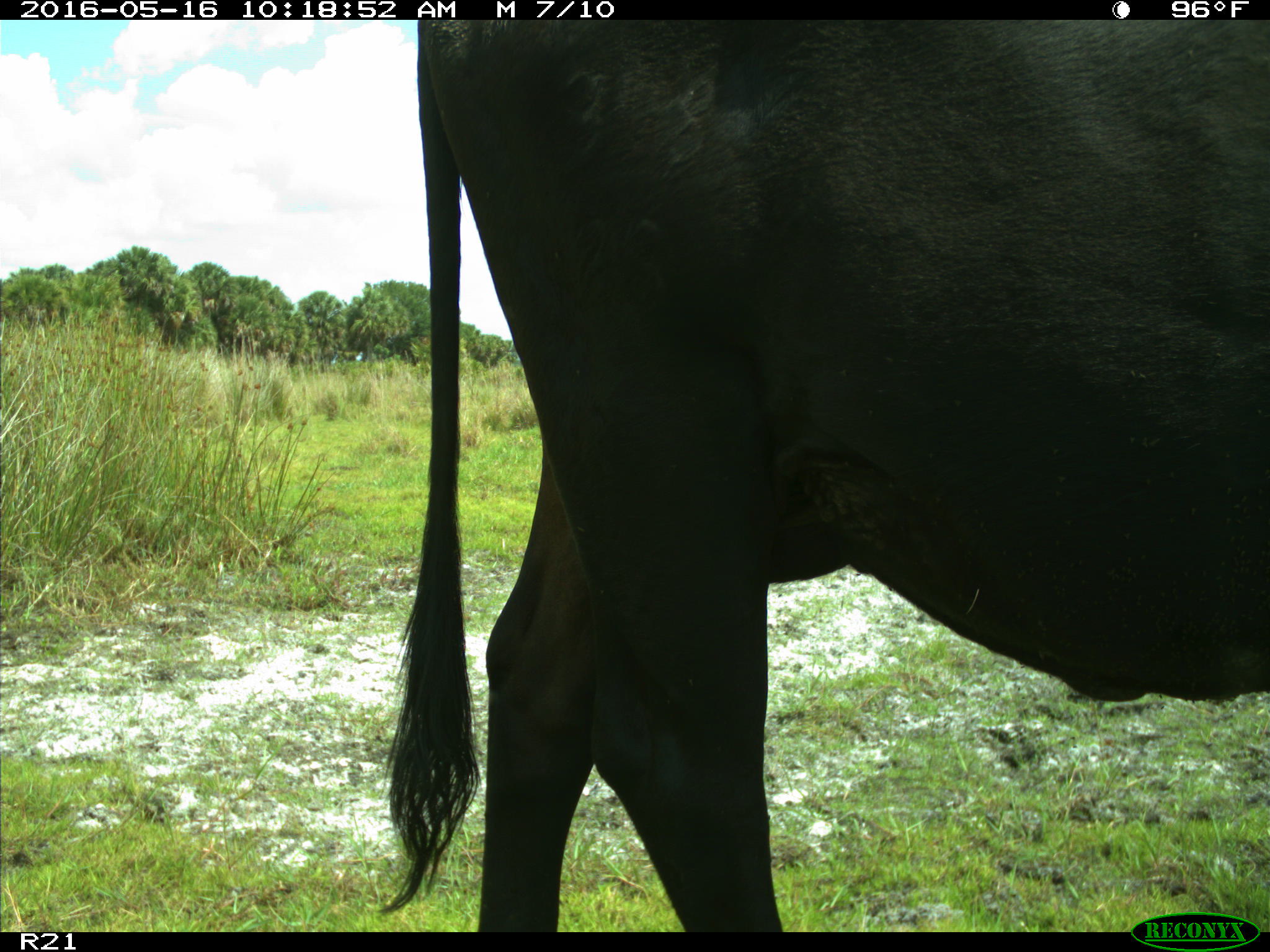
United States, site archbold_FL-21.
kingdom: Animalia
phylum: Chordata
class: Mammalia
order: Artiodactyla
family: Bovidae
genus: Bos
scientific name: Bos taurus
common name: domestic cow